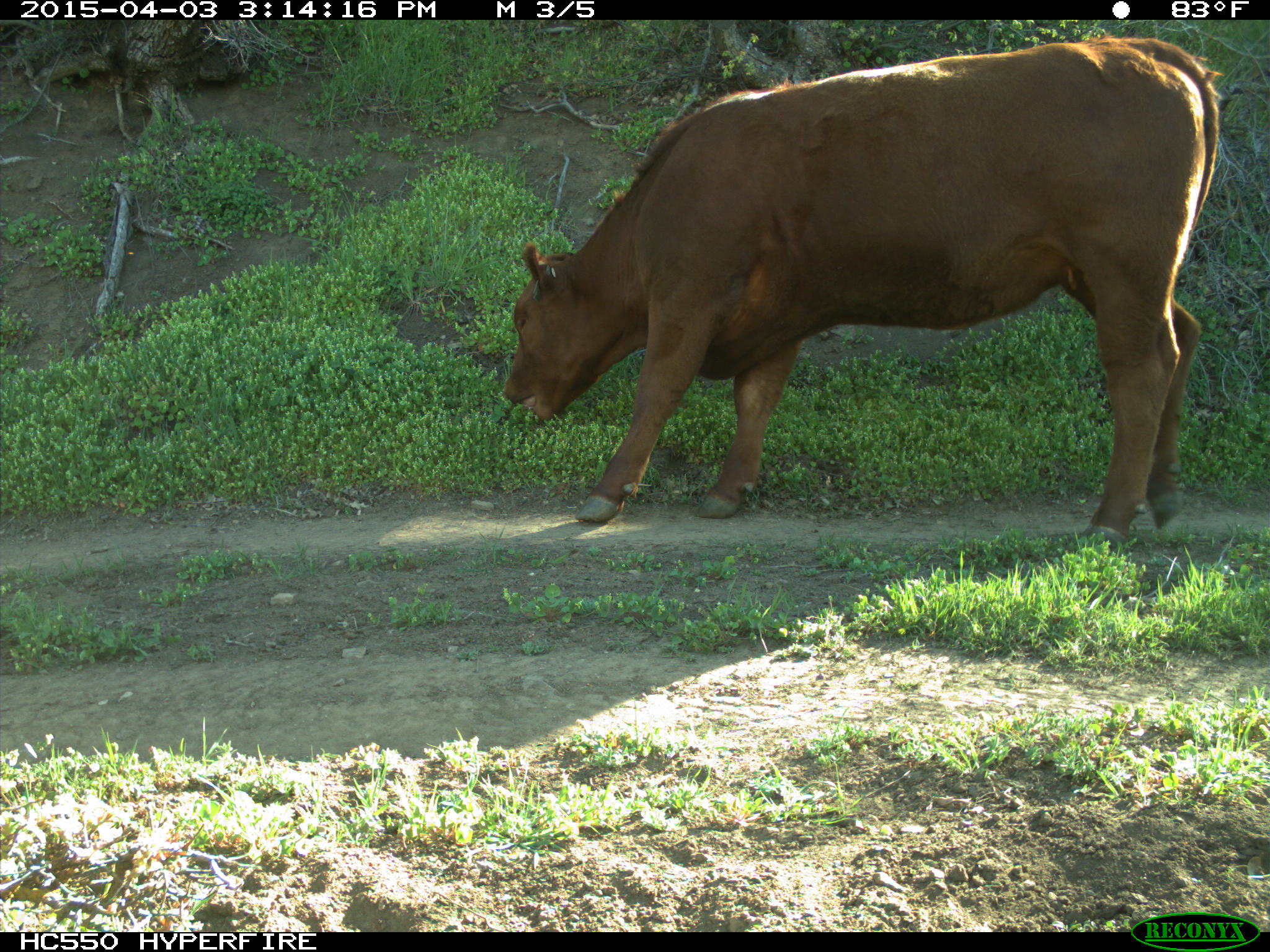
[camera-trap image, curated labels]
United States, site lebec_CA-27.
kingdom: Animalia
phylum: Chordata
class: Mammalia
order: Artiodactyla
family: Bovidae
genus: Bos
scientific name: Bos taurus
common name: domestic cow